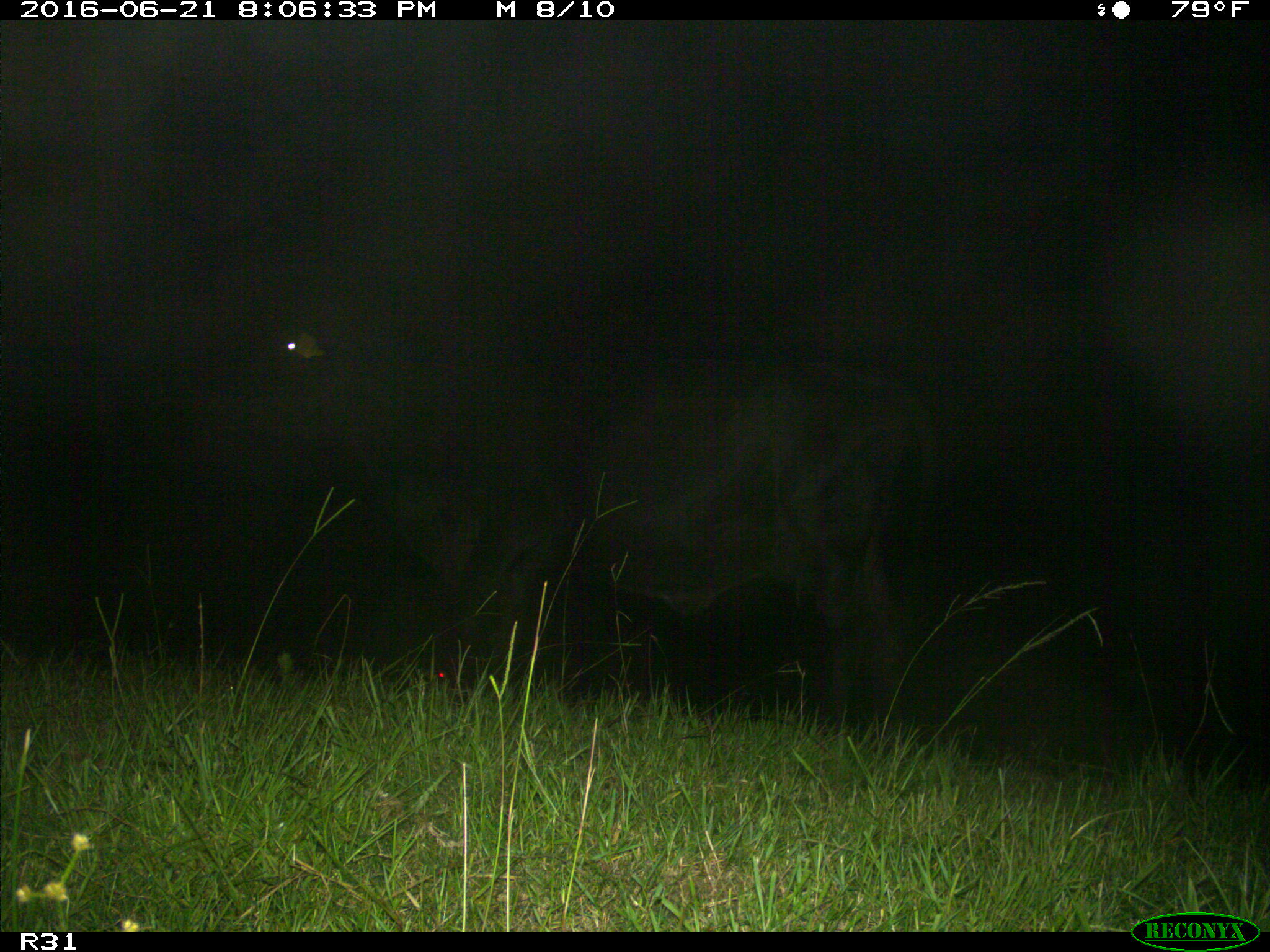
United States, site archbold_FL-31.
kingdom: Animalia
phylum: Chordata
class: Mammalia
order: Artiodactyla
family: Bovidae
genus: Bos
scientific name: Bos taurus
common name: domestic cow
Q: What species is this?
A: Bos taurus (domestic cow).